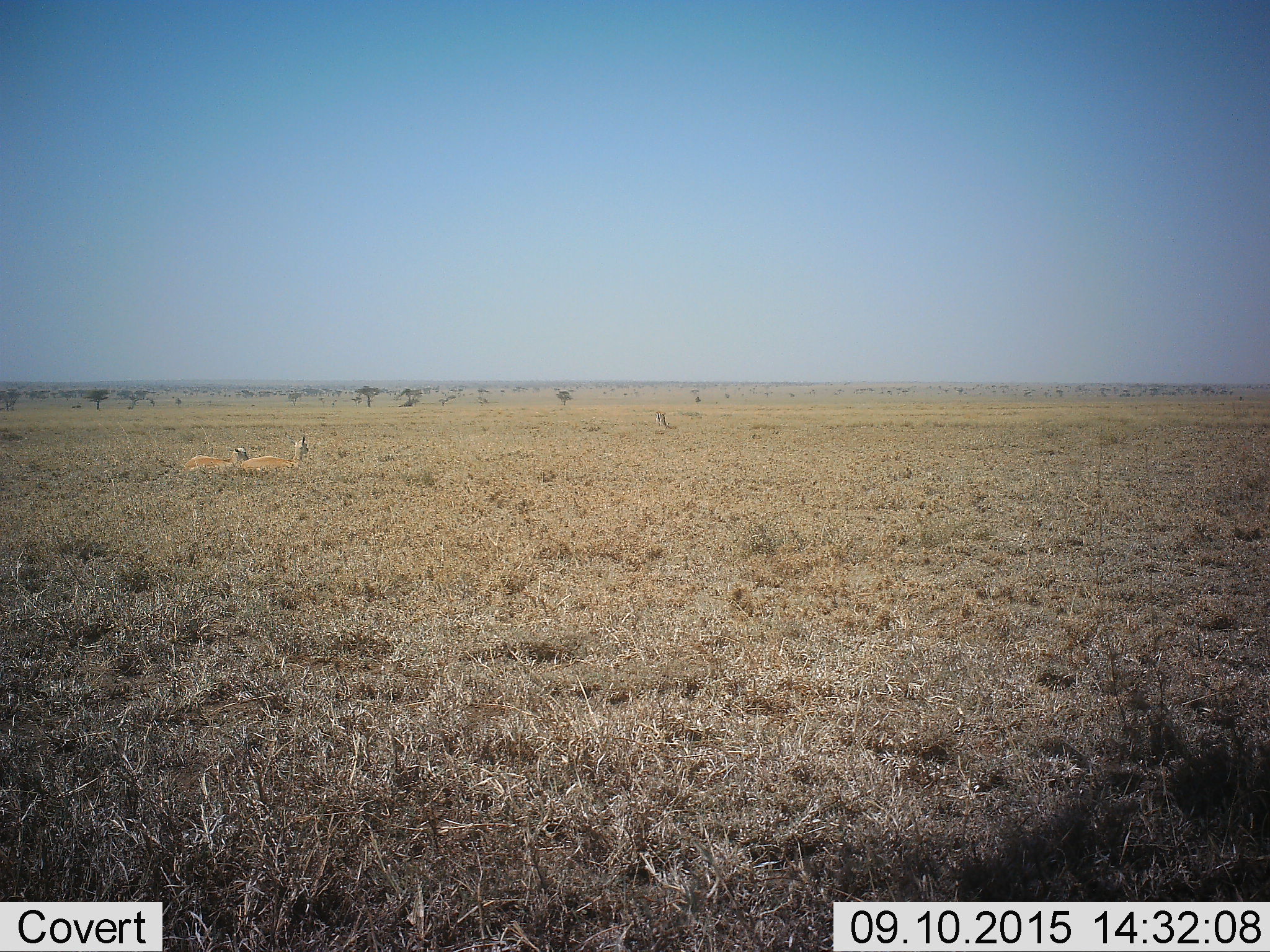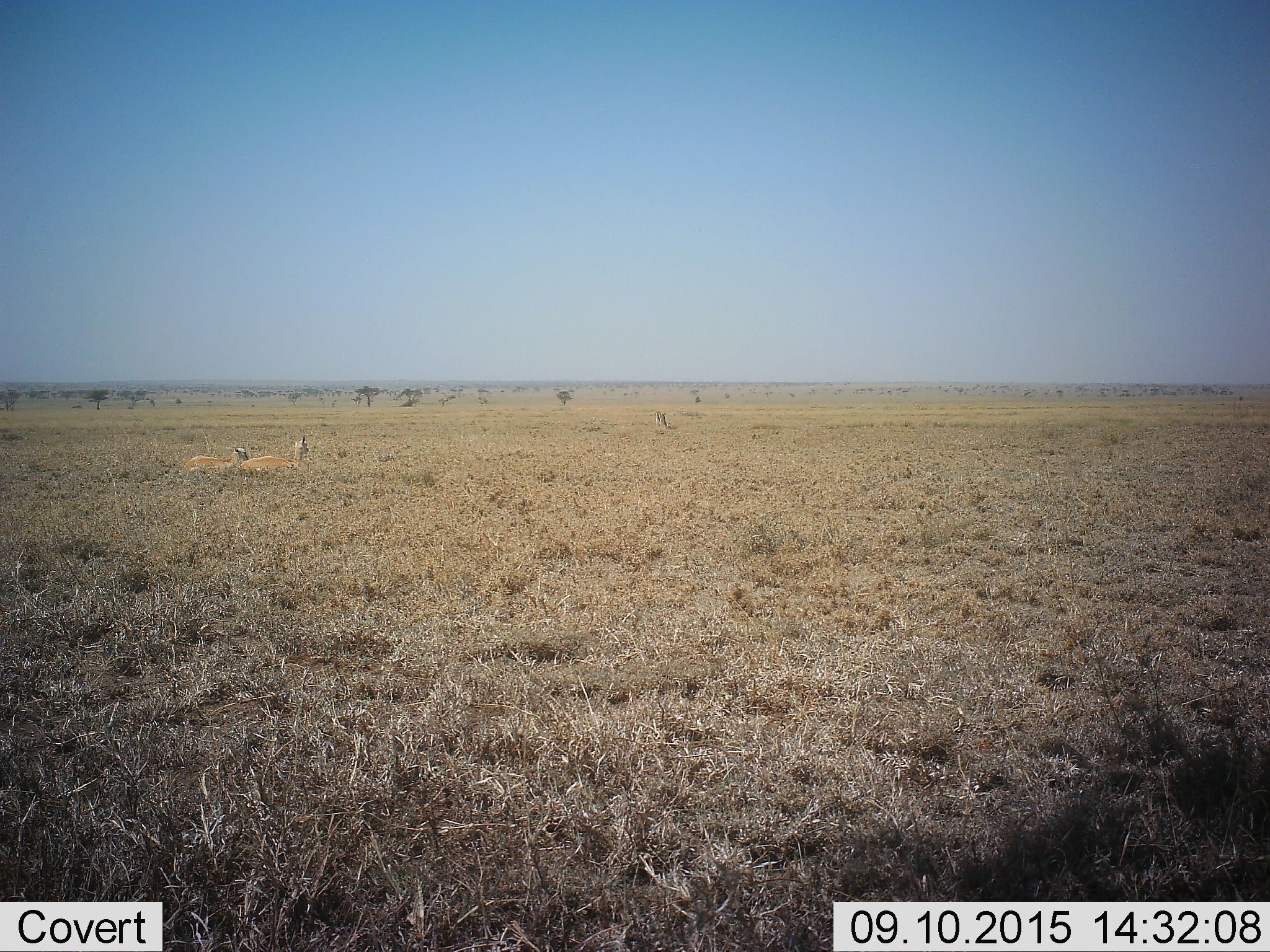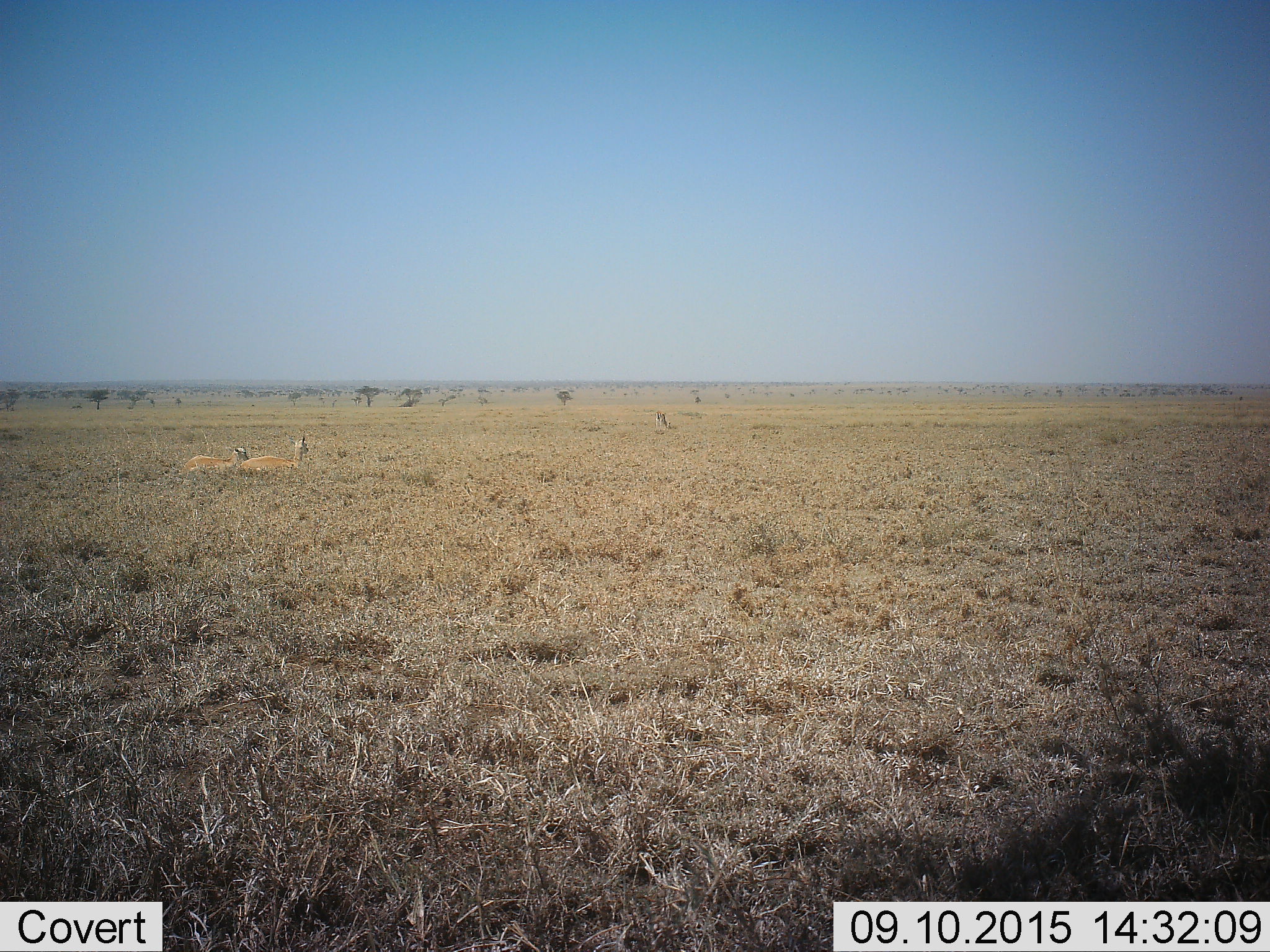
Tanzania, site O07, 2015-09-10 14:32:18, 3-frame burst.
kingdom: Animalia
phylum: Chordata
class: Mammalia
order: Artiodactyla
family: Bovidae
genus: Eudorcas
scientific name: Eudorcas thomsonii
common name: thomson's gazelle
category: gazellethomsons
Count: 3.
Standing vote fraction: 25%.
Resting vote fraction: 100%.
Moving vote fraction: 0%.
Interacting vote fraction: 0%.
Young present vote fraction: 25%.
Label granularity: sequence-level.